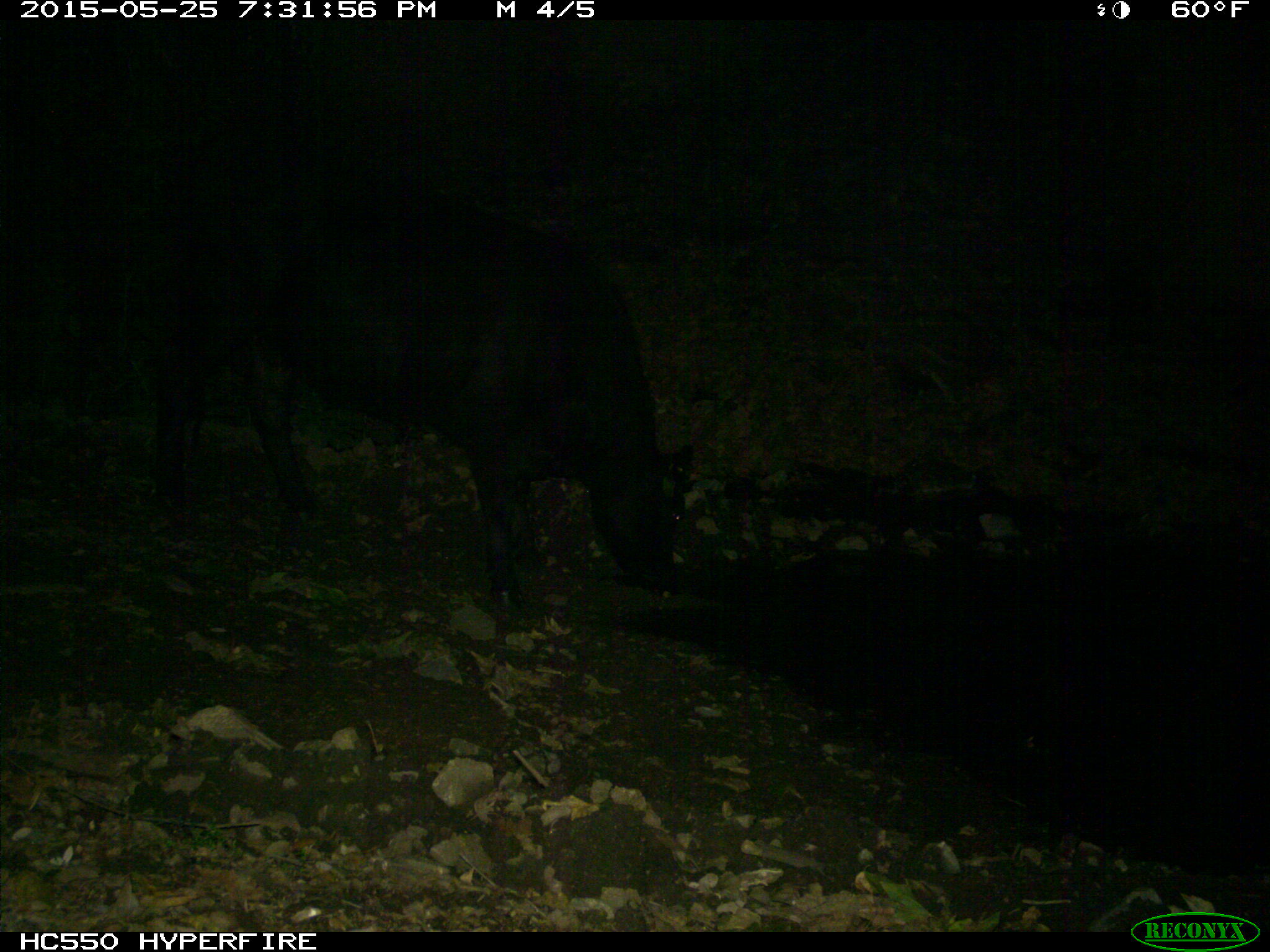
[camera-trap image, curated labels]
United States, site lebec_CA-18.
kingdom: Animalia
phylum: Chordata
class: Mammalia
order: Artiodactyla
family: Bovidae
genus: Bos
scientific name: Bos taurus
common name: domestic cow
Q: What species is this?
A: Bos taurus (domestic cow).